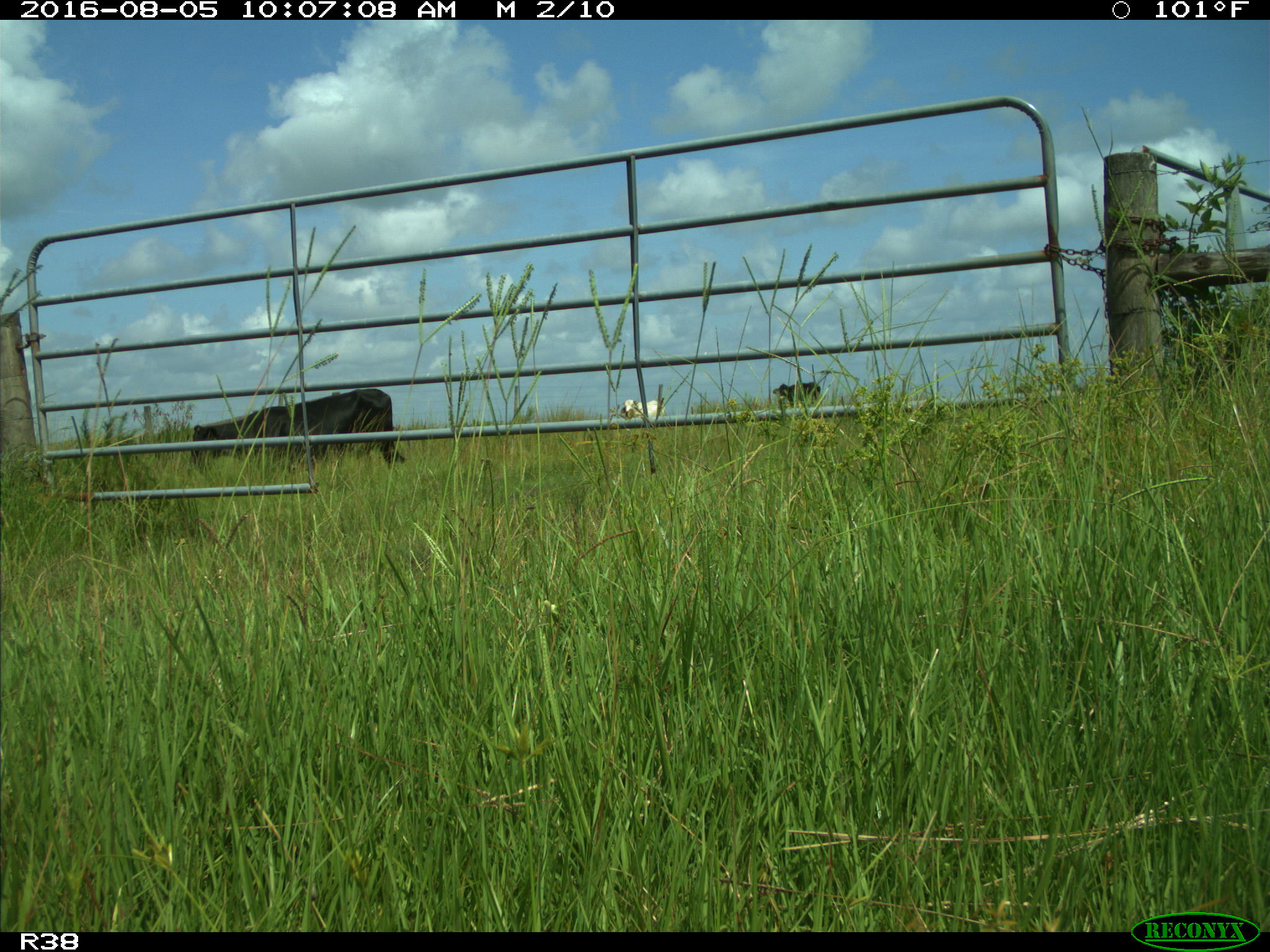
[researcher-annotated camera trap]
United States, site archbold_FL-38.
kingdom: Animalia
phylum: Chordata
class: Mammalia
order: Artiodactyla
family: Bovidae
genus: Bos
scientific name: Bos taurus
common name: domestic cow